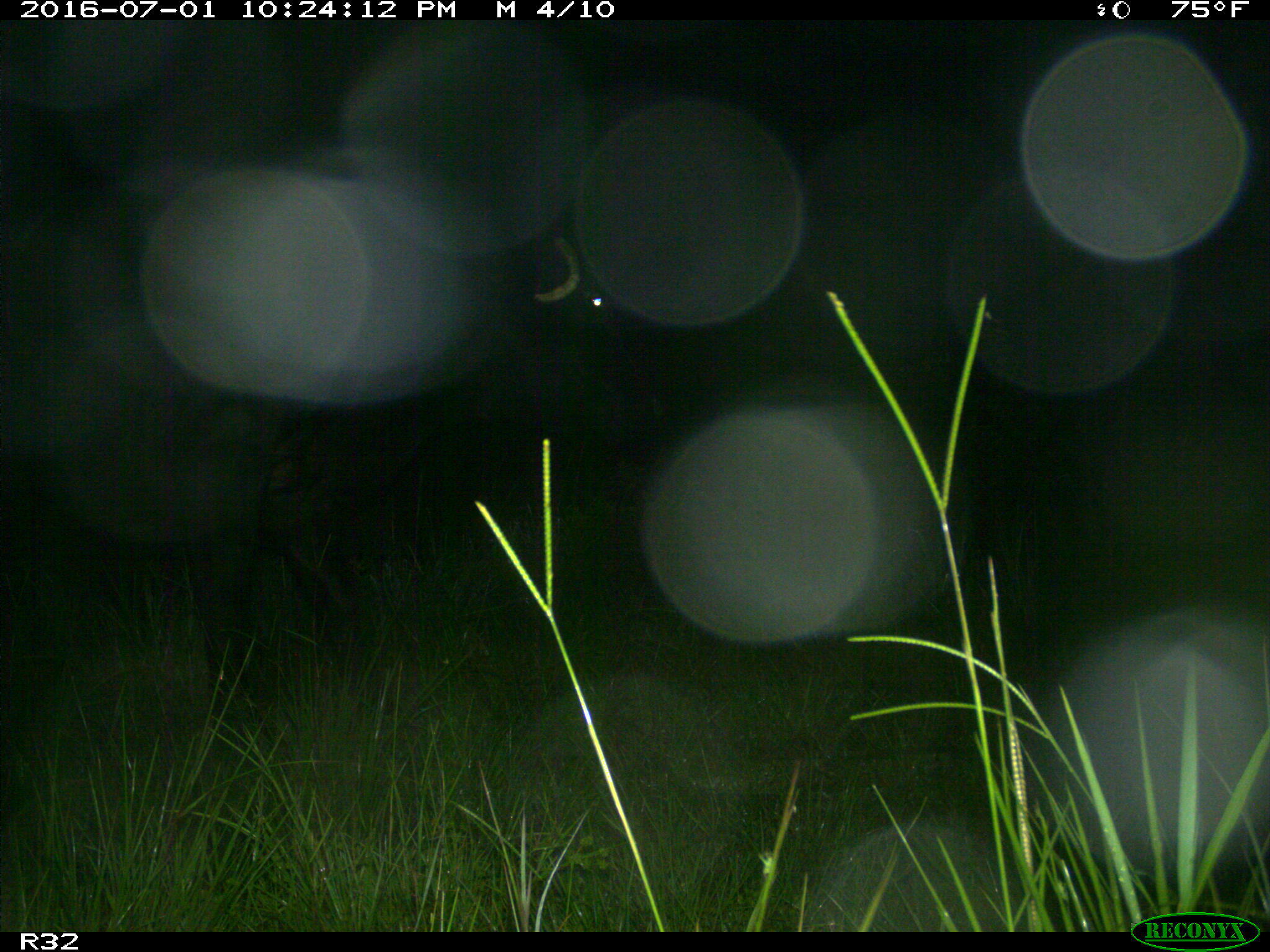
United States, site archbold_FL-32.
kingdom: Animalia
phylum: Chordata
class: Mammalia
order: Artiodactyla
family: Bovidae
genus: Bos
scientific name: Bos taurus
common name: domestic cow